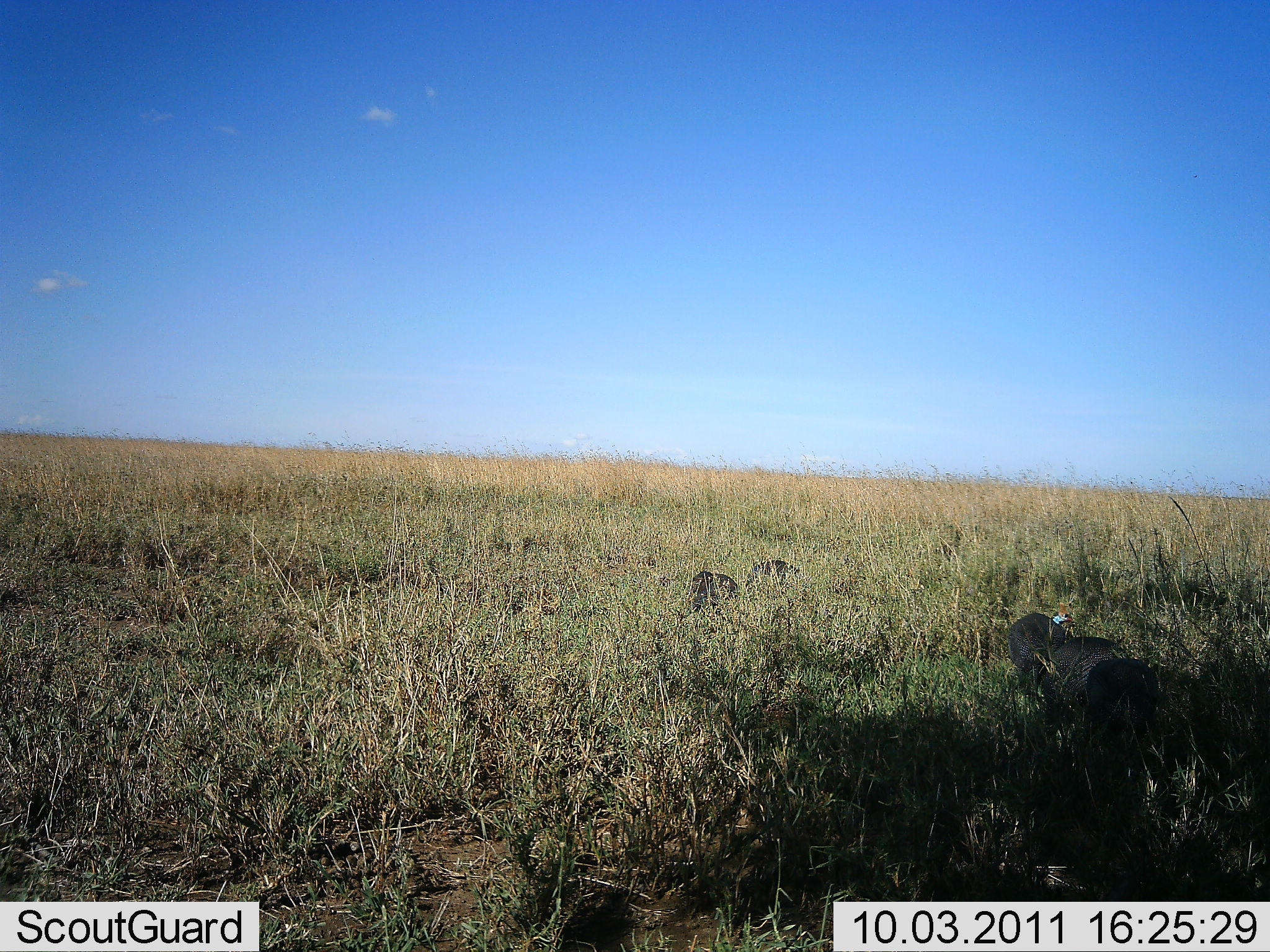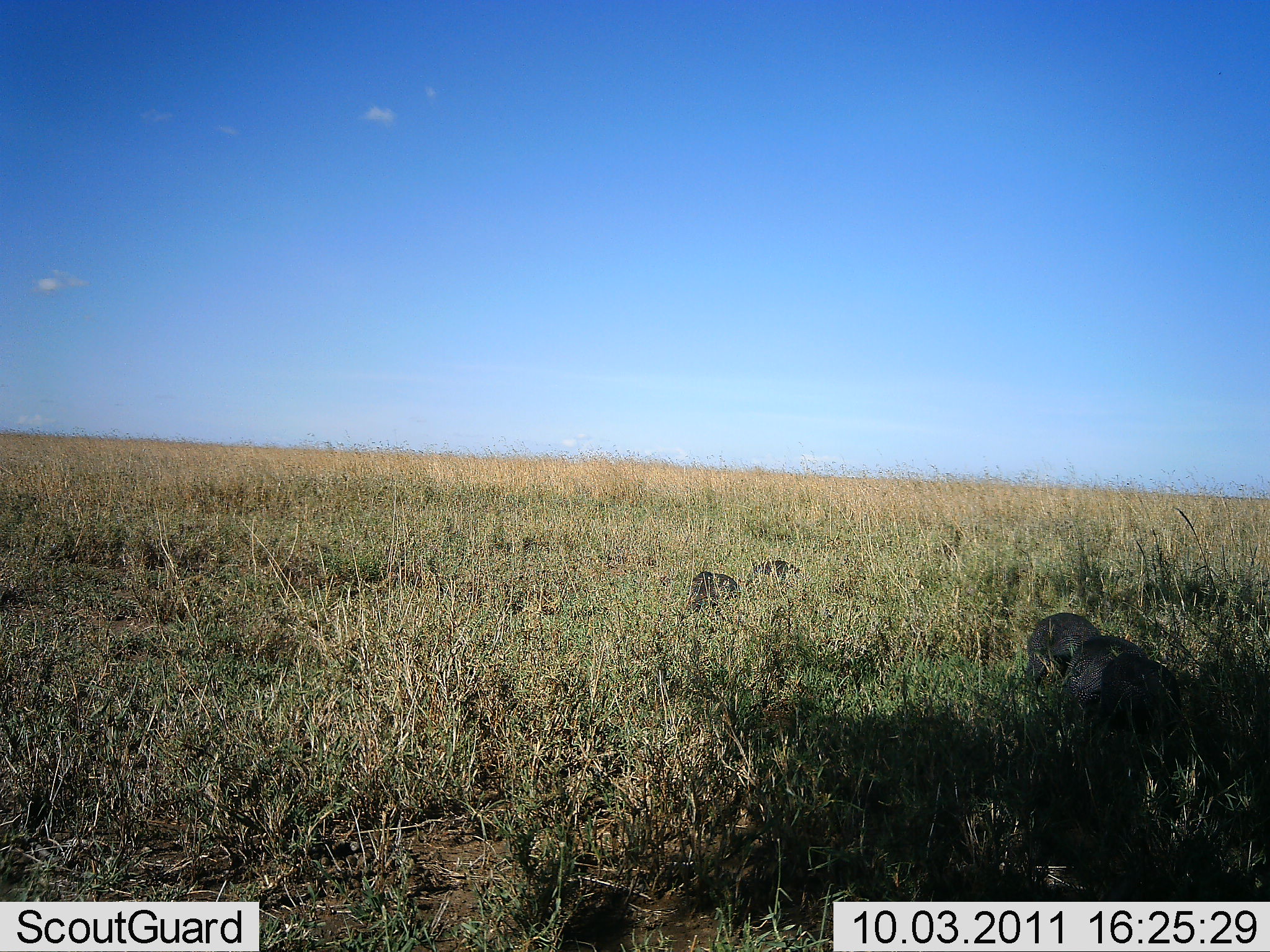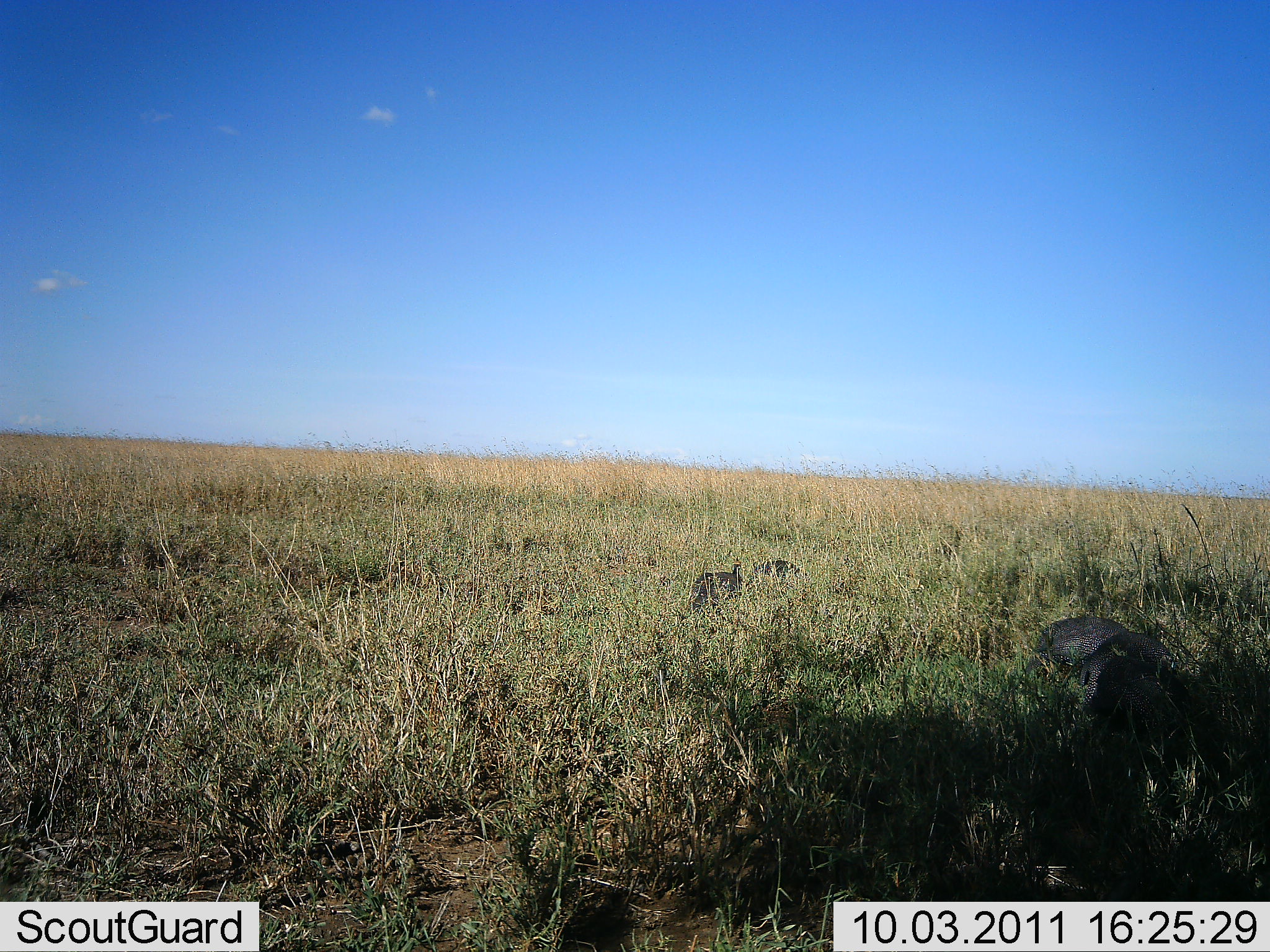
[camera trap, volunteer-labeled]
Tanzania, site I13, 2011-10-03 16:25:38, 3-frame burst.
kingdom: Animalia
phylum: Chordata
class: Aves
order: Galliformes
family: Numididae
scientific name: Numididae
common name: guinea fowl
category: guineafowl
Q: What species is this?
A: Guineafowl (guinea fowl) (Numididae).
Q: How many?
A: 4.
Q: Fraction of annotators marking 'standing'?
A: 29%.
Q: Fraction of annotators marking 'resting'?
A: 0%.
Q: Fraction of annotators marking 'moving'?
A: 29%.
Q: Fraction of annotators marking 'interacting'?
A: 0%.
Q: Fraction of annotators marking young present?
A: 0%.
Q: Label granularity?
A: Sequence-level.